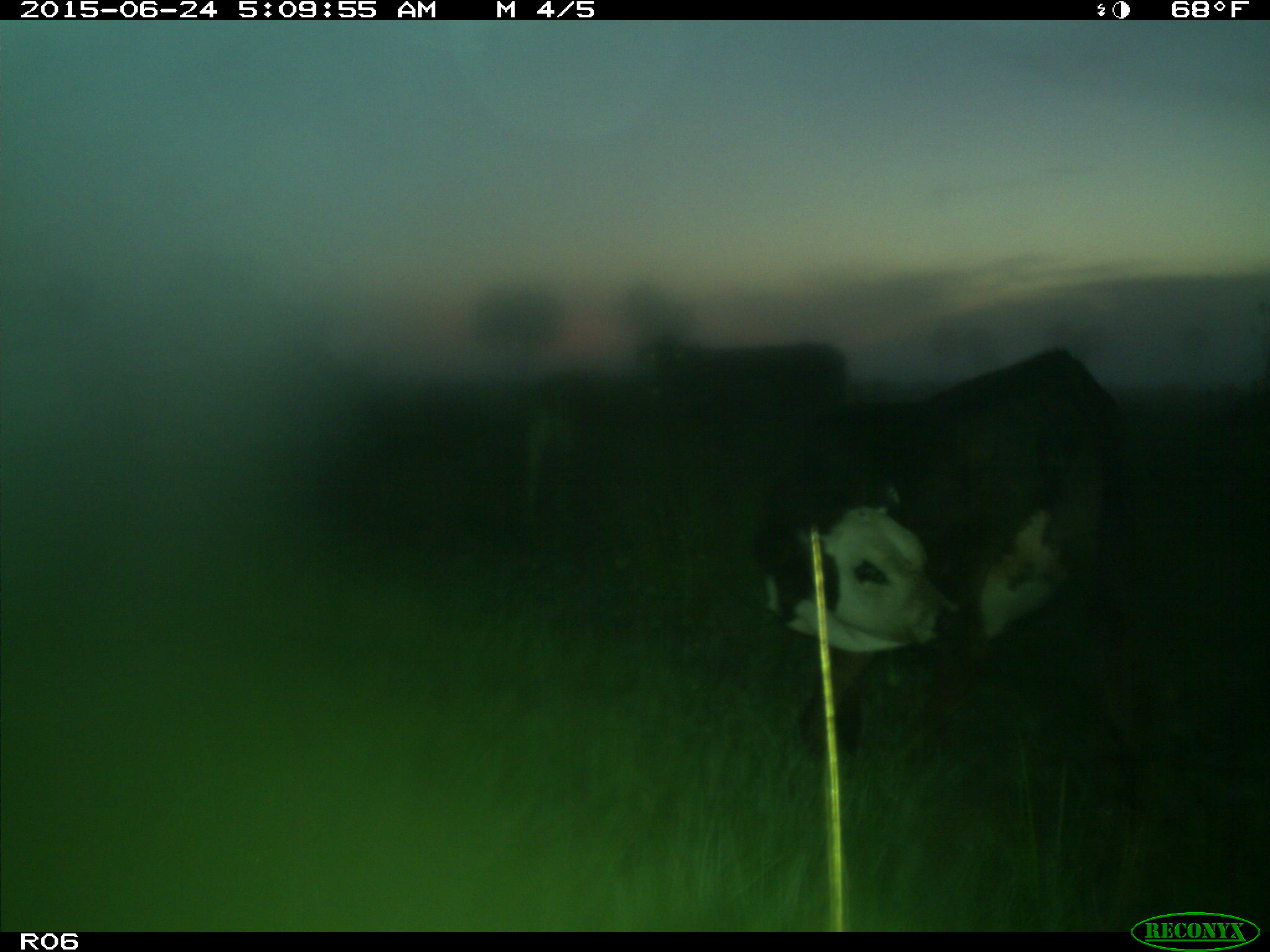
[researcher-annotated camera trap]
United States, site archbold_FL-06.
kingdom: Animalia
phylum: Chordata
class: Mammalia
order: Artiodactyla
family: Bovidae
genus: Bos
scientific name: Bos taurus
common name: domestic cow